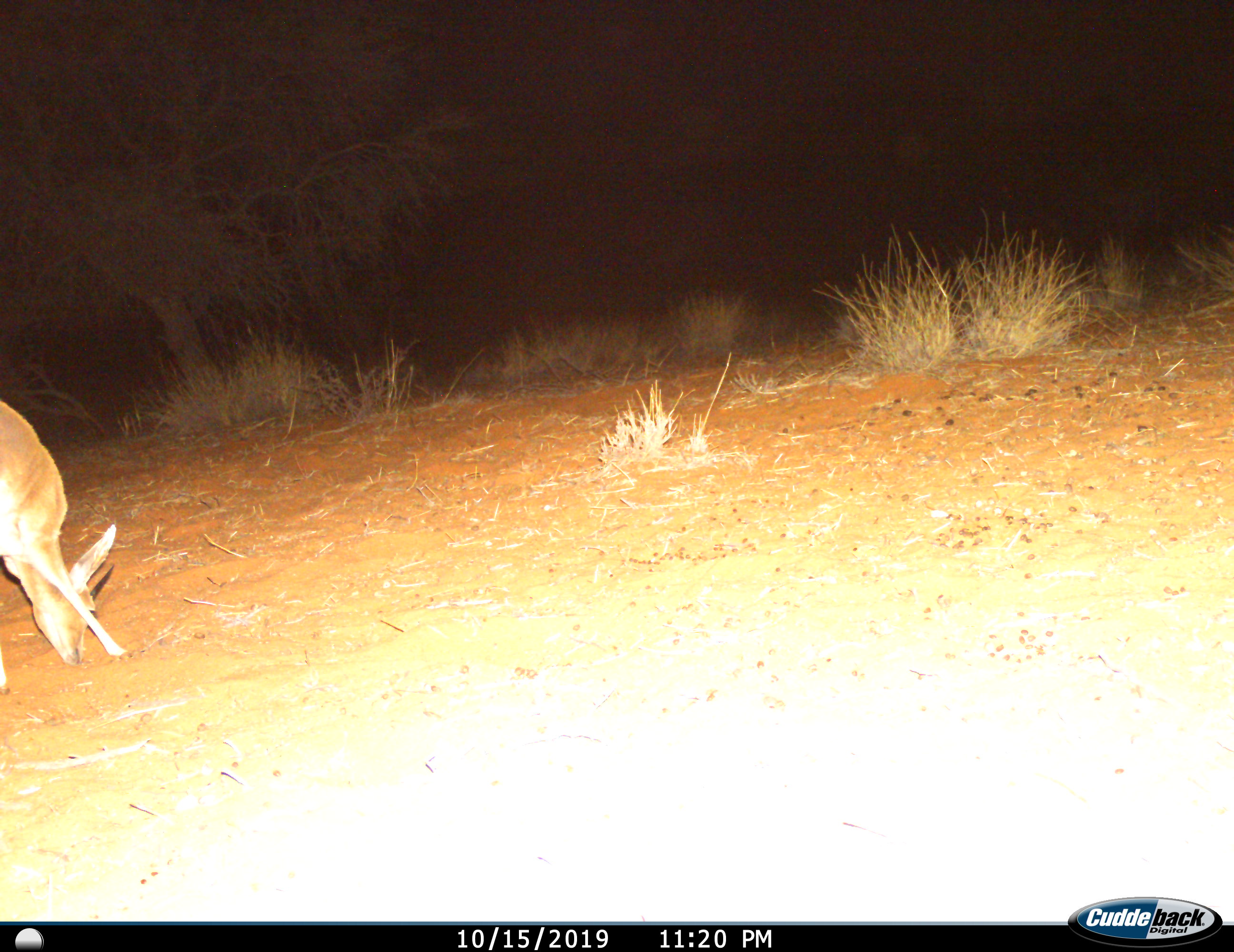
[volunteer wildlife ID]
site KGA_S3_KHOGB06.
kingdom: Animalia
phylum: Chordata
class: Mammalia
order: Artiodactyla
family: Bovidae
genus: Raphicerus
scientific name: Raphicerus campestris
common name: steenbok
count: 1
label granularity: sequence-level